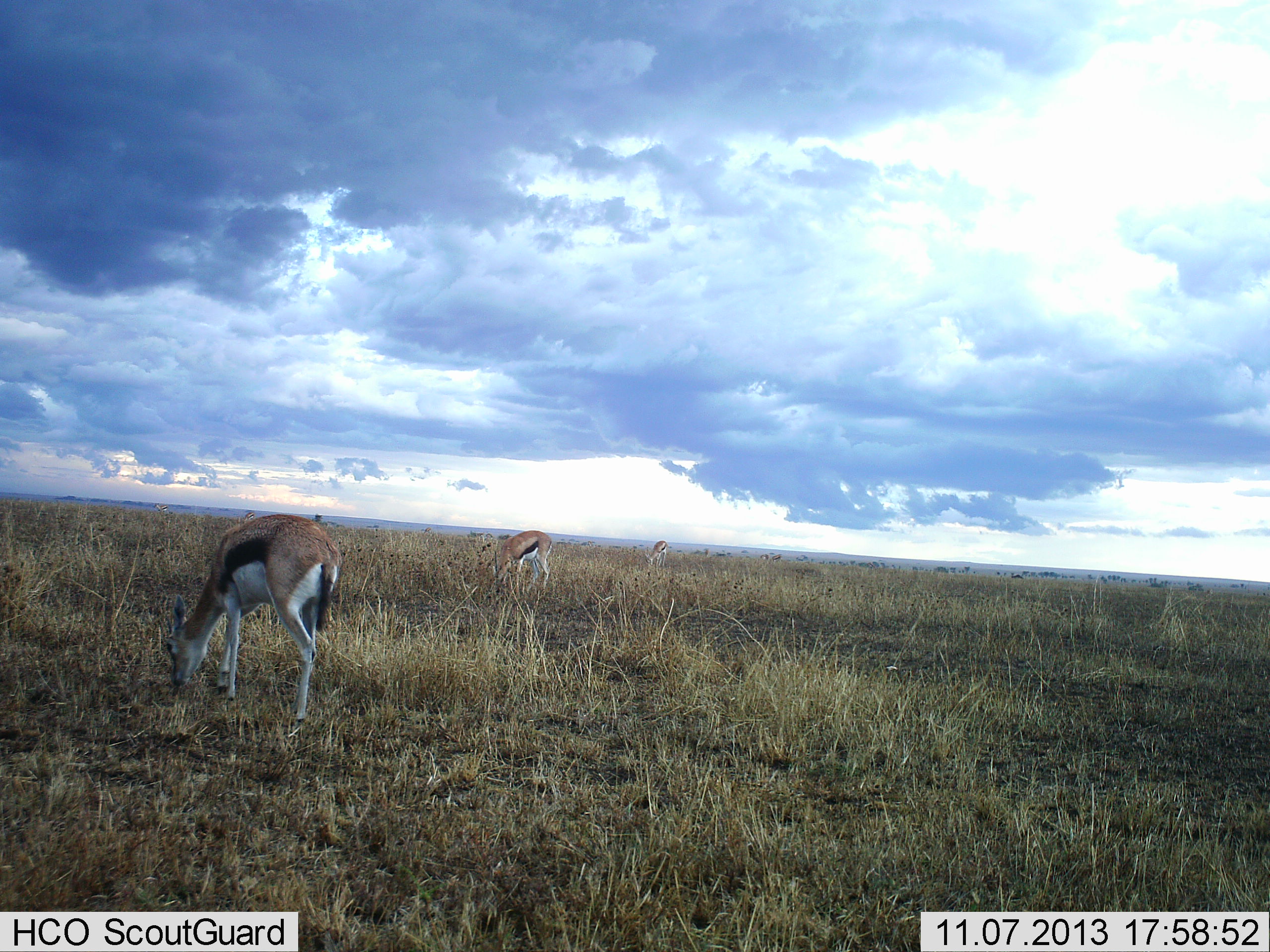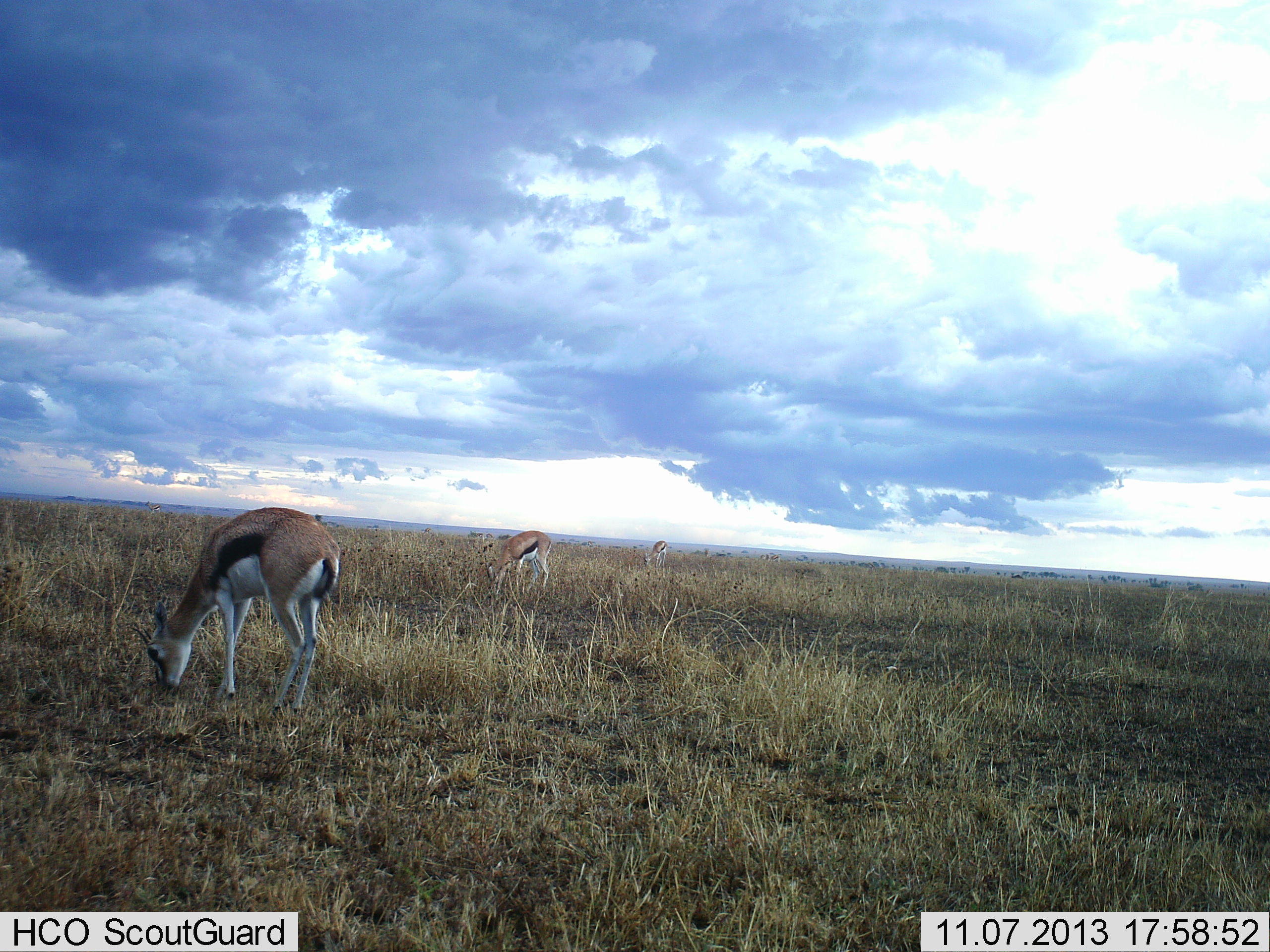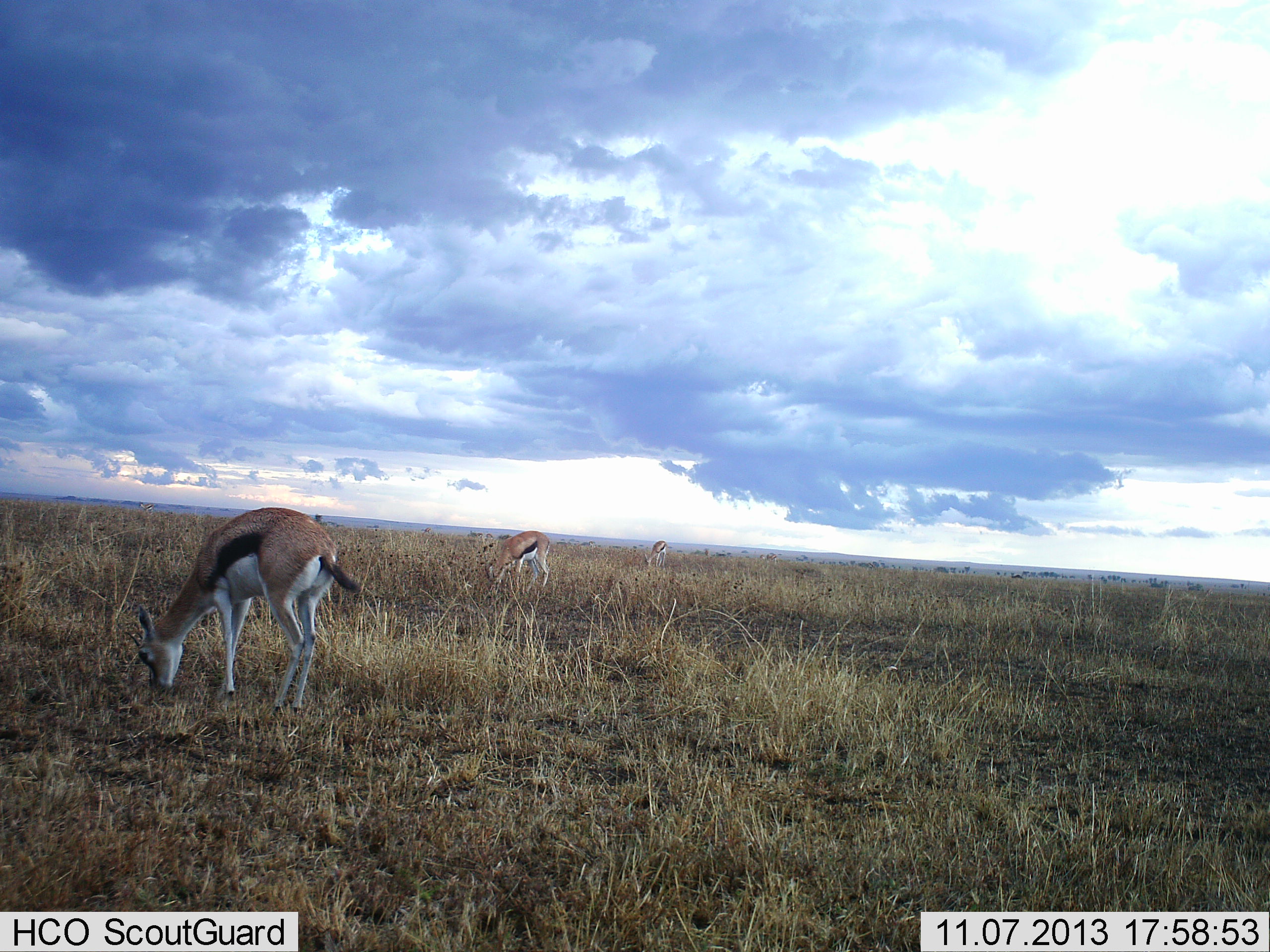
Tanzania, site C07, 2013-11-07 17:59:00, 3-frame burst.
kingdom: Animalia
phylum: Chordata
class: Mammalia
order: Artiodactyla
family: Bovidae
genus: Eudorcas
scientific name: Eudorcas thomsonii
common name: thomson's gazelle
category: gazellethomsons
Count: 3.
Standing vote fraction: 20%.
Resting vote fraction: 0%.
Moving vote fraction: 0%.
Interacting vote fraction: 0%.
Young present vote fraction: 0%.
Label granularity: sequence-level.